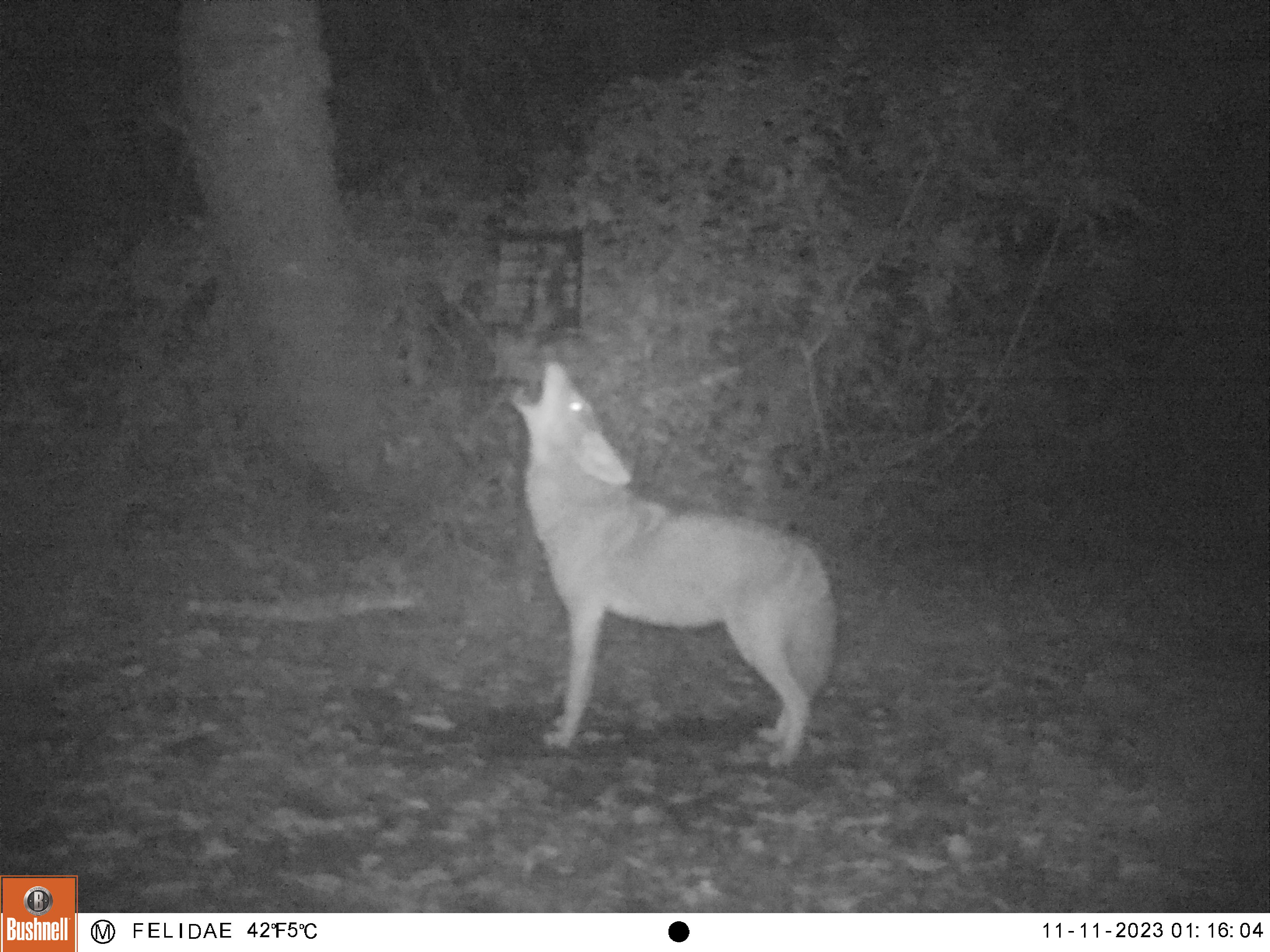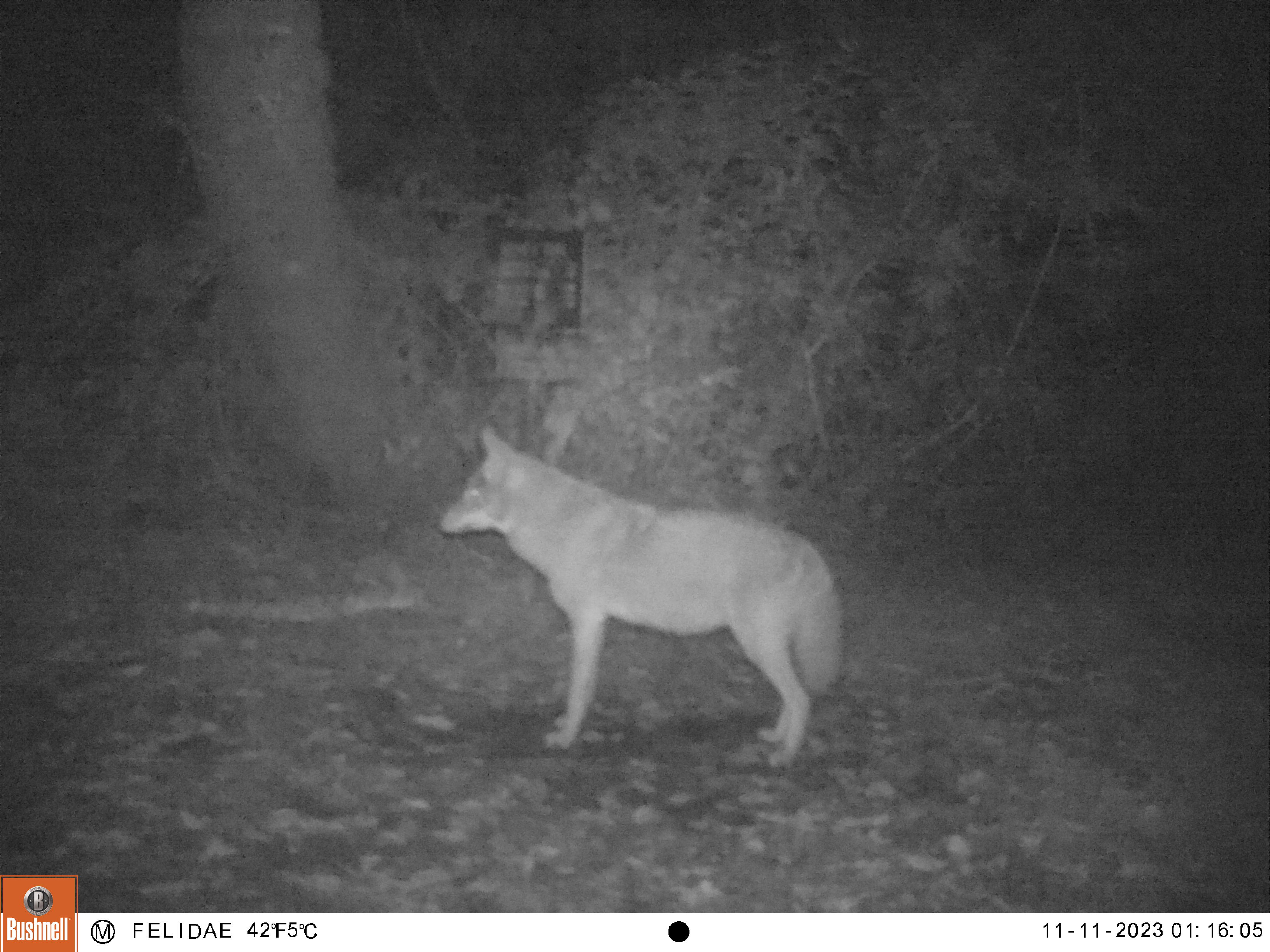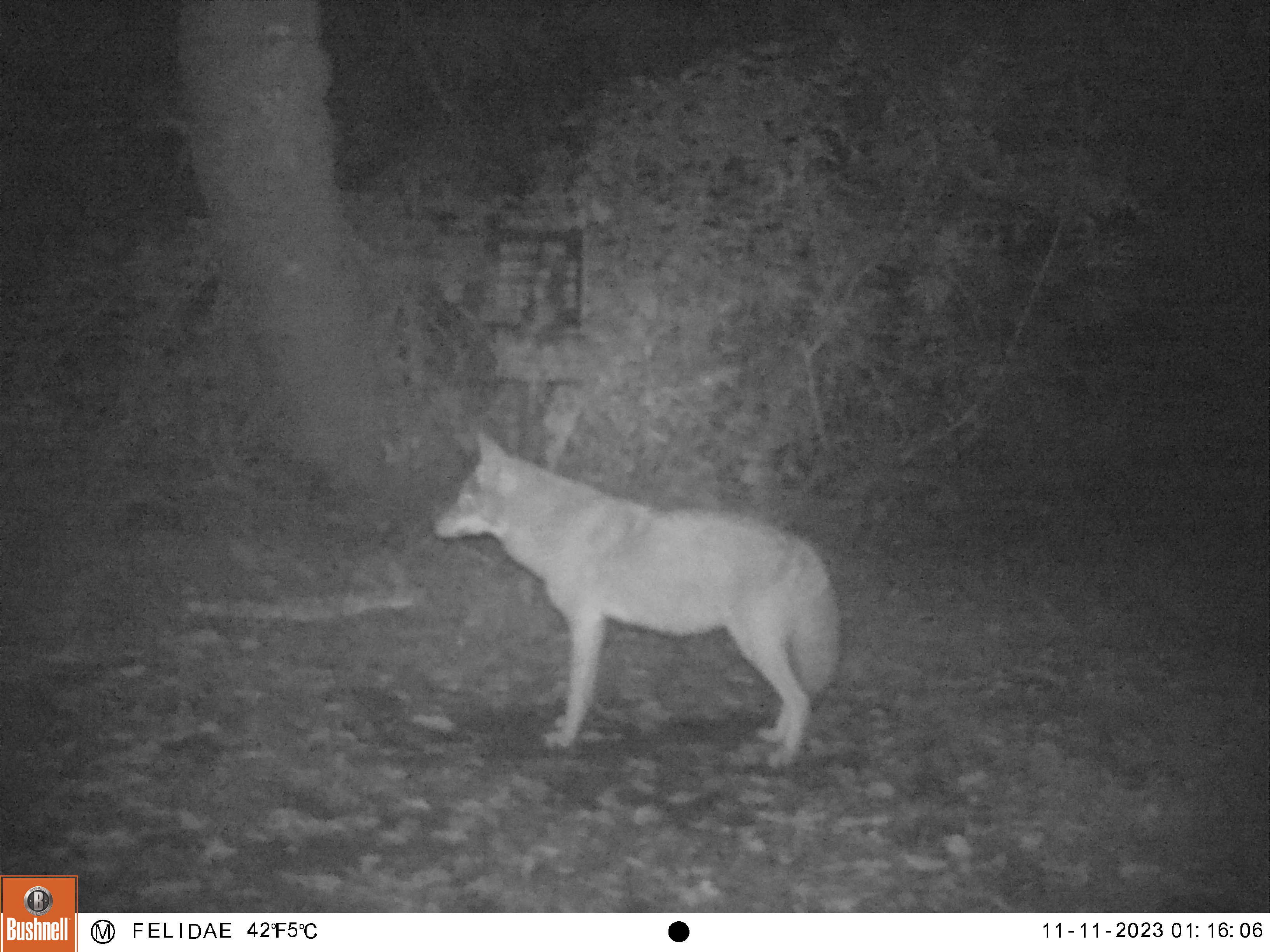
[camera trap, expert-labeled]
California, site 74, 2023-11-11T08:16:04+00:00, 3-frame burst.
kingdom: Animalia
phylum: Chordata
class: Mammalia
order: Carnivora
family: Canidae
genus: Canis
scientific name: Canis latrans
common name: coyote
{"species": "coyote (Canis latrans)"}